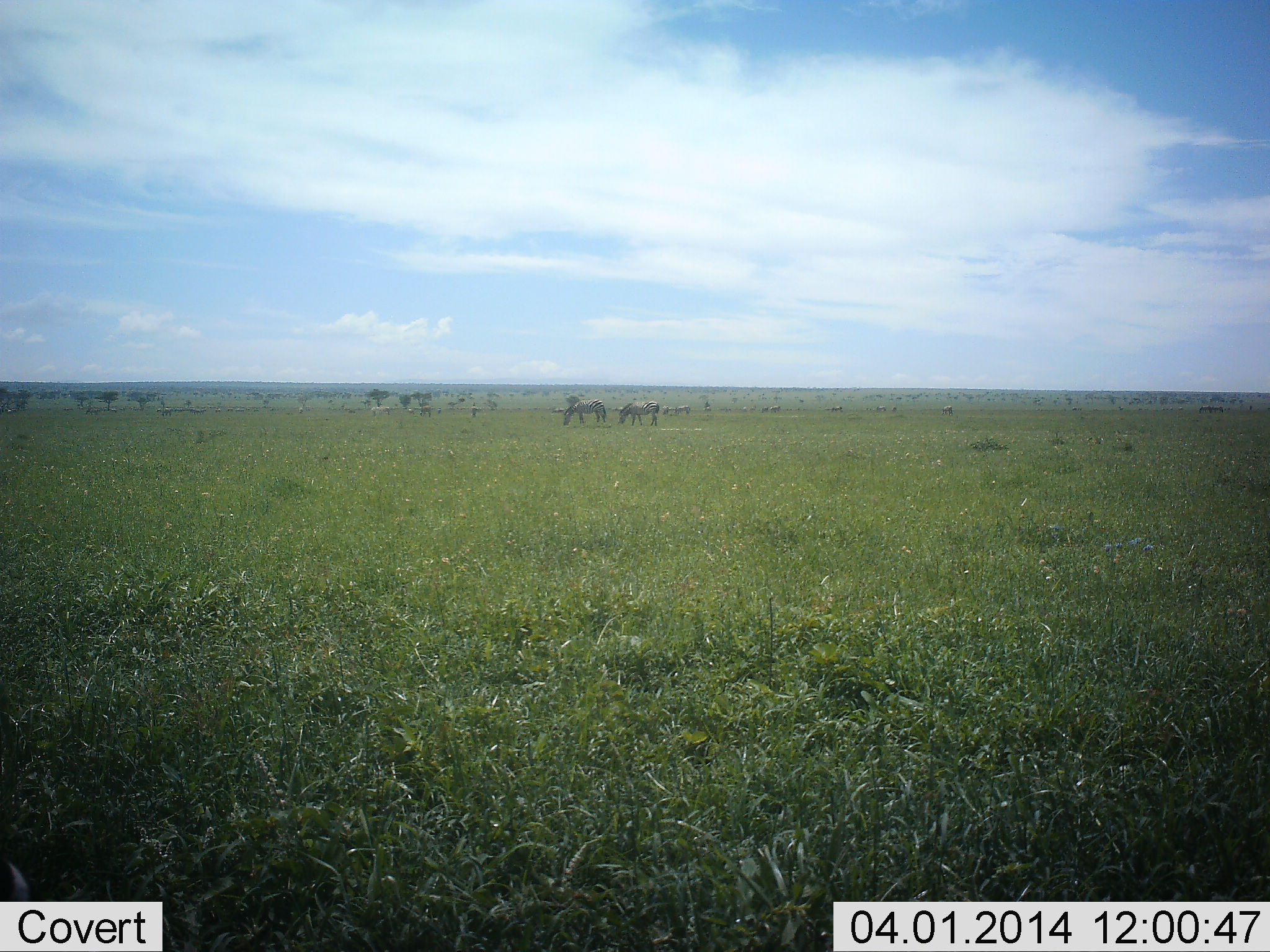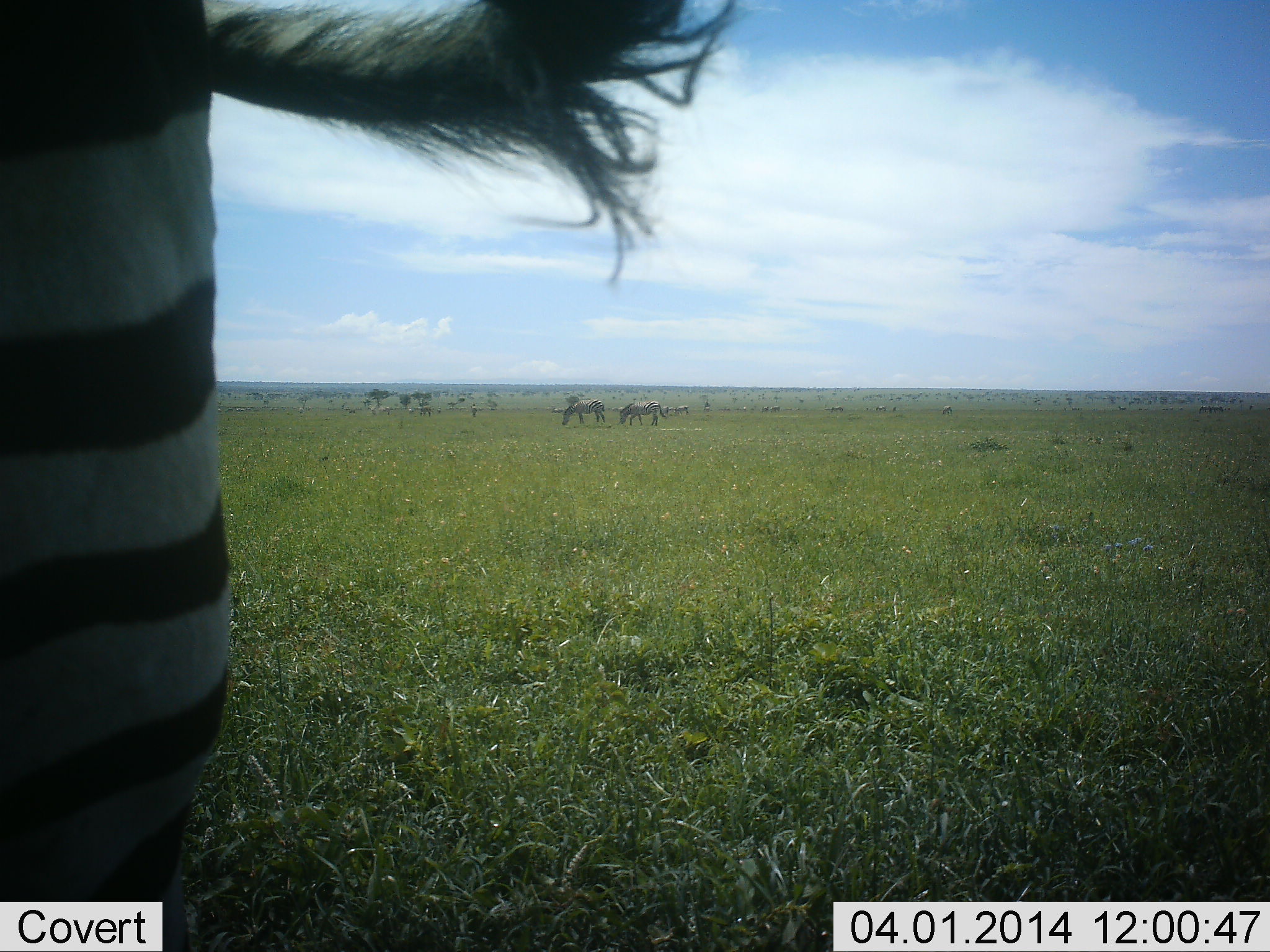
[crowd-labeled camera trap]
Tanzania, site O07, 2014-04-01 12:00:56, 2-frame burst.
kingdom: Animalia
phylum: Chordata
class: Mammalia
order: Perissodactyla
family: Equidae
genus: Equus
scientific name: Equus quagga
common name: plains zebra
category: zebra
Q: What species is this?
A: Zebra (plains zebra) (Equus quagga).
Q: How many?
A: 4.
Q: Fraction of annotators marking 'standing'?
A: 64%.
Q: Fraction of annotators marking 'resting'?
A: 0%.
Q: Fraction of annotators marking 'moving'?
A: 36%.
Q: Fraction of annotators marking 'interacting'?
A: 0%.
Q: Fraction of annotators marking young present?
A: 0%.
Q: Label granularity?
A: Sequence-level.